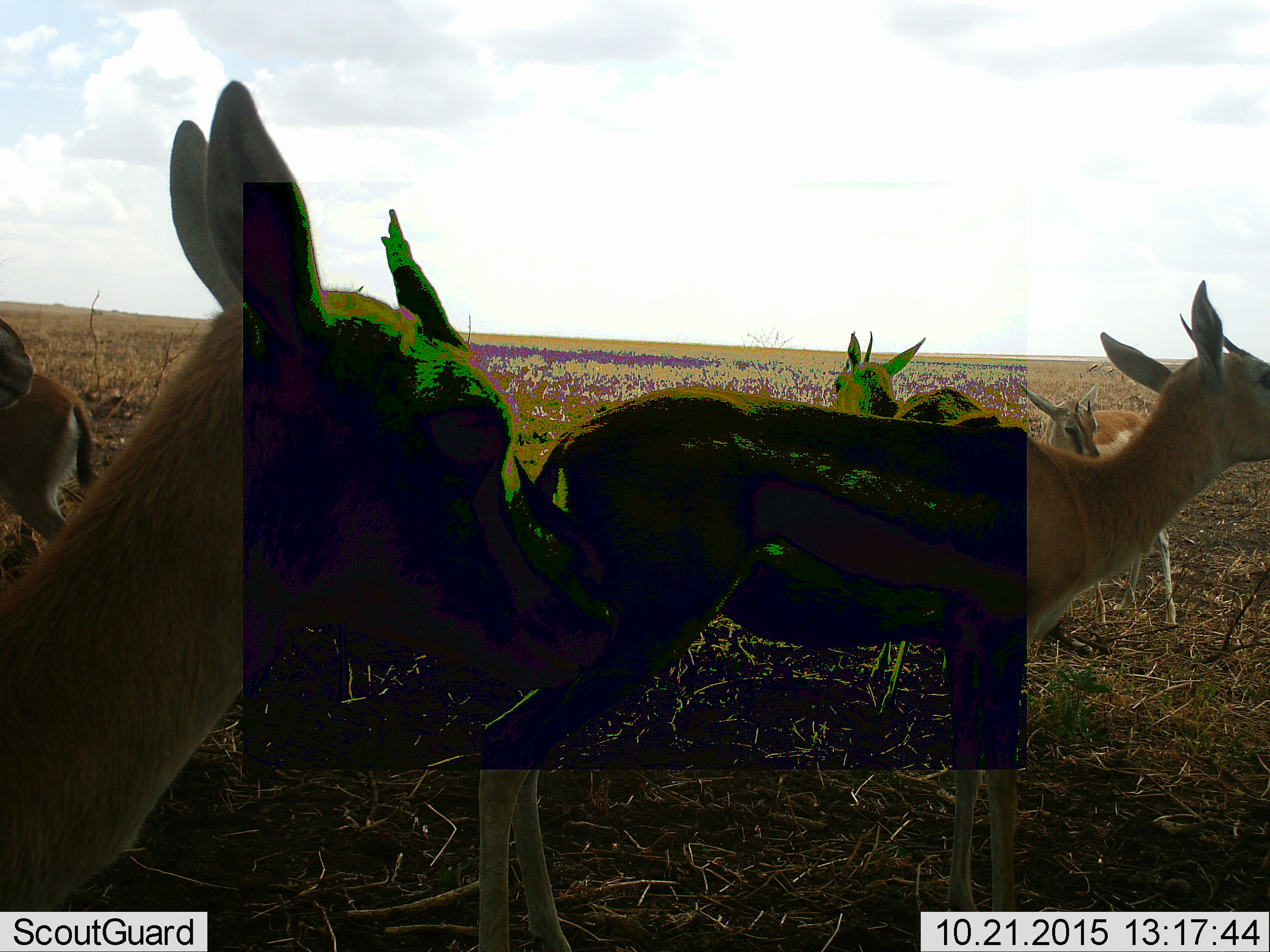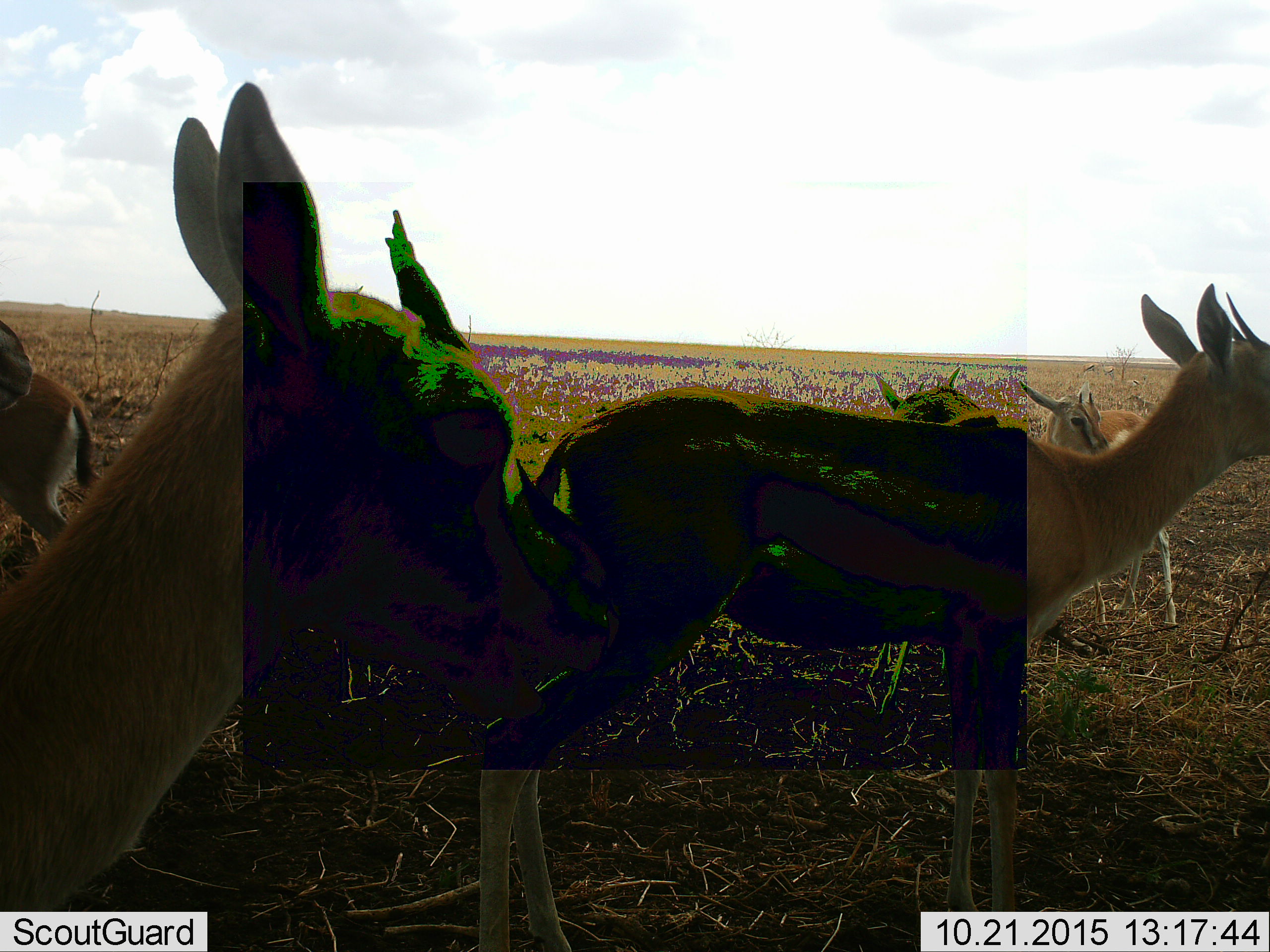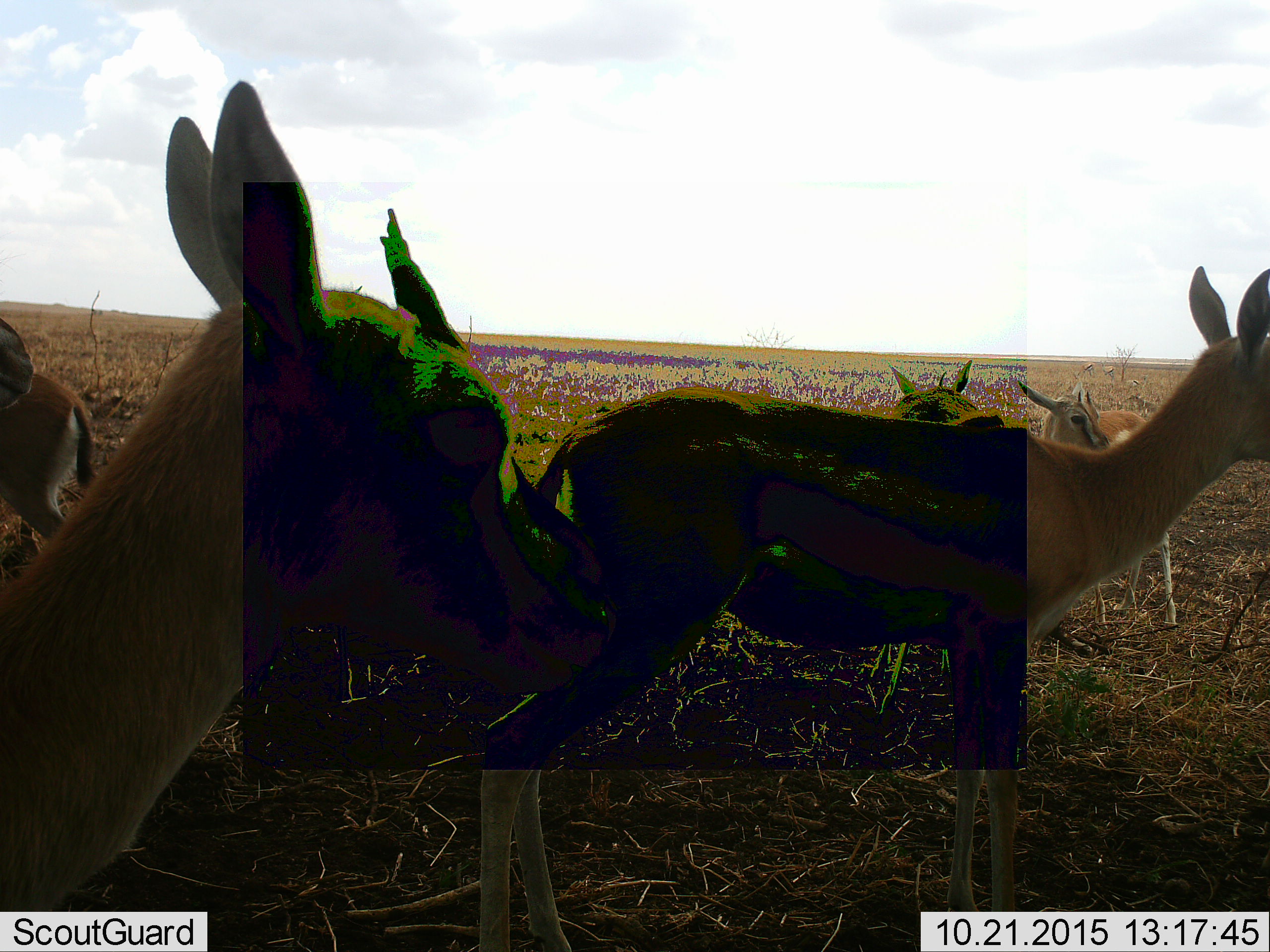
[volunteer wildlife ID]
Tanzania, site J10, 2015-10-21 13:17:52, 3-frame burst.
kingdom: Animalia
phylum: Chordata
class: Mammalia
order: Artiodactyla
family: Bovidae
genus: Eudorcas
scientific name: Eudorcas thomsonii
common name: thomson's gazelle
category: gazellethomsons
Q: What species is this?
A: Gazellethomsons (thomson's gazelle) (Eudorcas thomsonii).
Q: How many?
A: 6.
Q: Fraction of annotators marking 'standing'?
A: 100%.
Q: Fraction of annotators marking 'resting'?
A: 0%.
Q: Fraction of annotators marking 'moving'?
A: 12%.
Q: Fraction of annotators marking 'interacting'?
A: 0%.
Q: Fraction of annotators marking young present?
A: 38%.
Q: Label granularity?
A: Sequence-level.